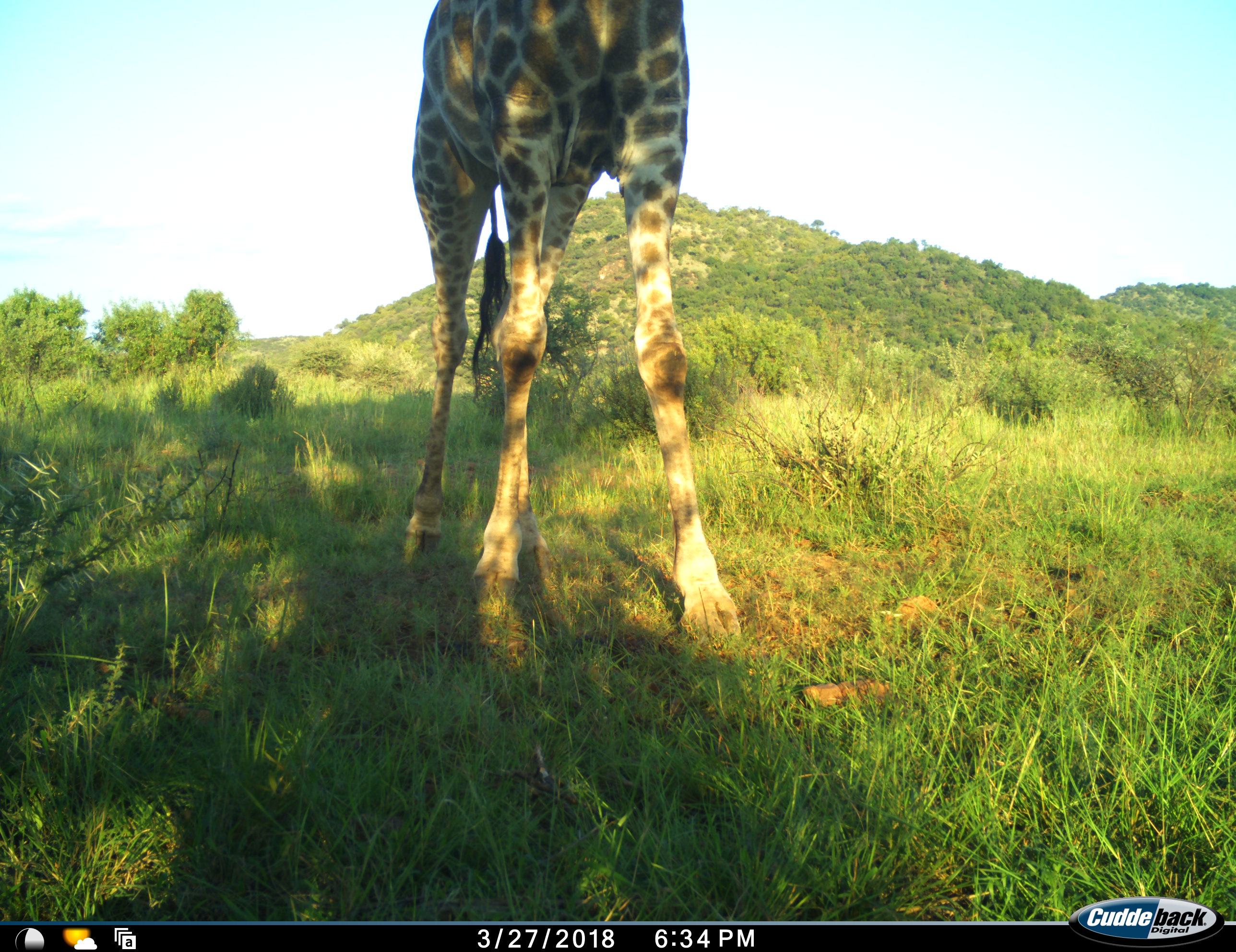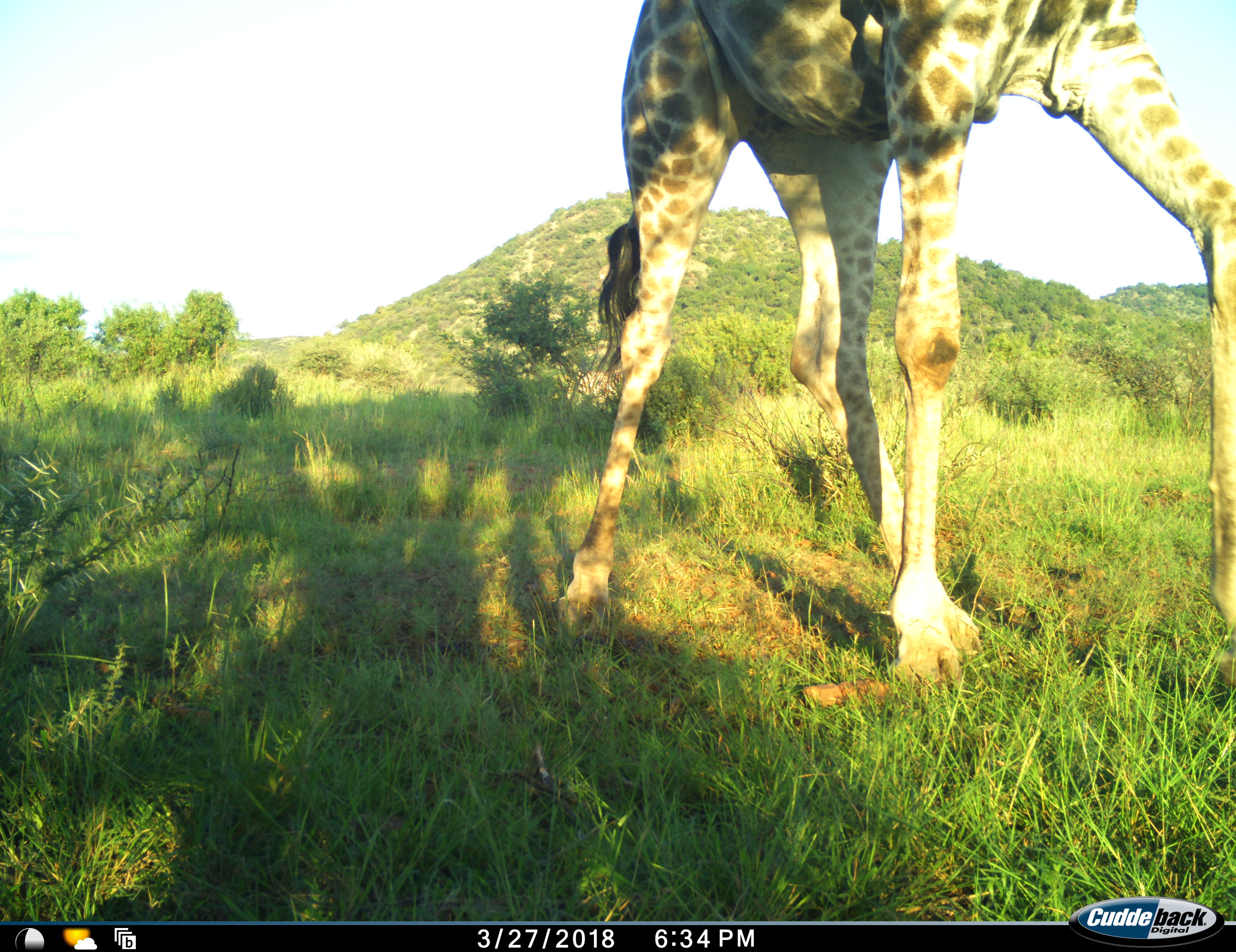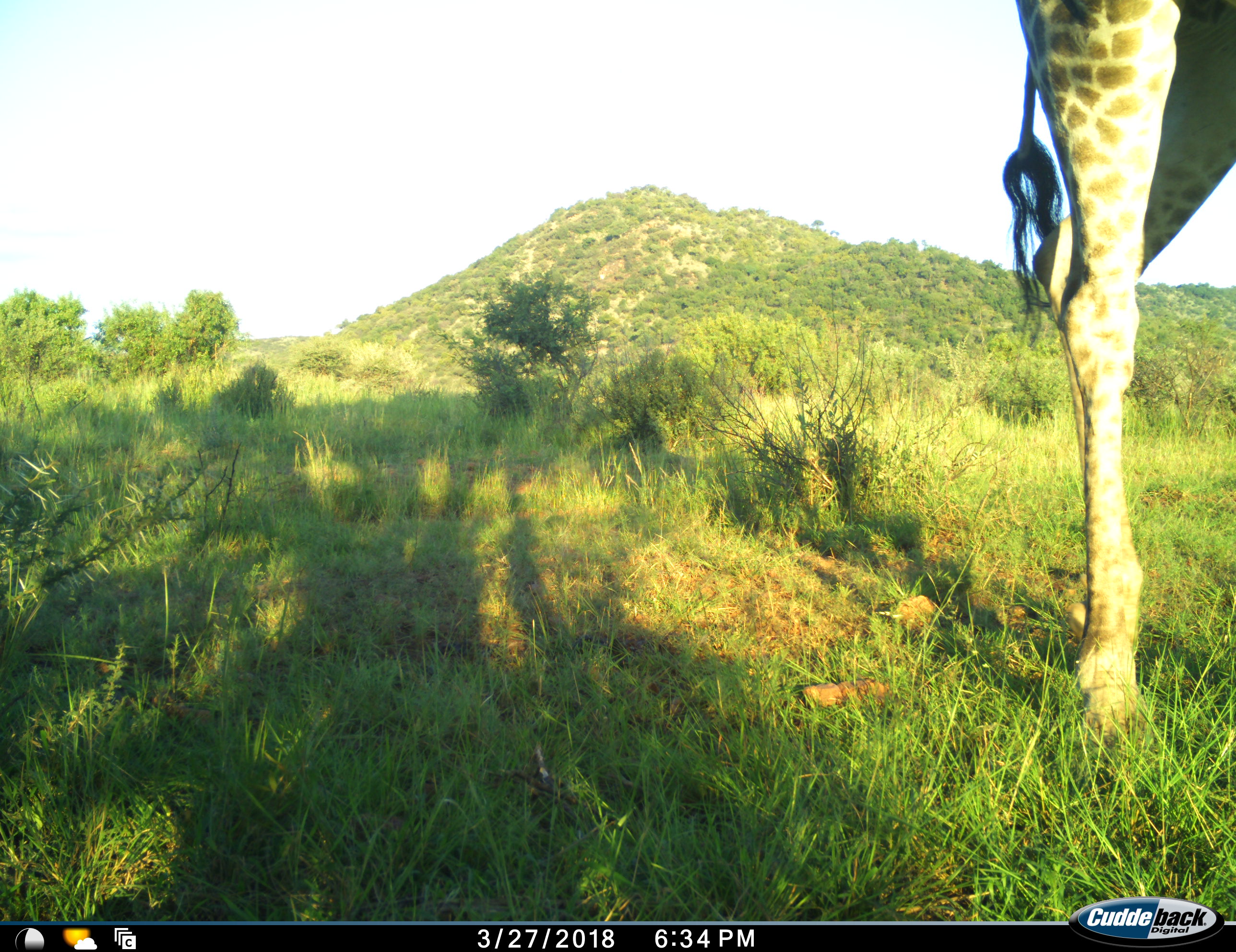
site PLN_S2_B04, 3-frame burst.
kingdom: Animalia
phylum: Chordata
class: Mammalia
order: Artiodactyla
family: Giraffidae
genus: Giraffa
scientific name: Giraffa camelopardalis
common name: giraffe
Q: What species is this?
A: Giraffe (Giraffa camelopardalis).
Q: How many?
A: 1.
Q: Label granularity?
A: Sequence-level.